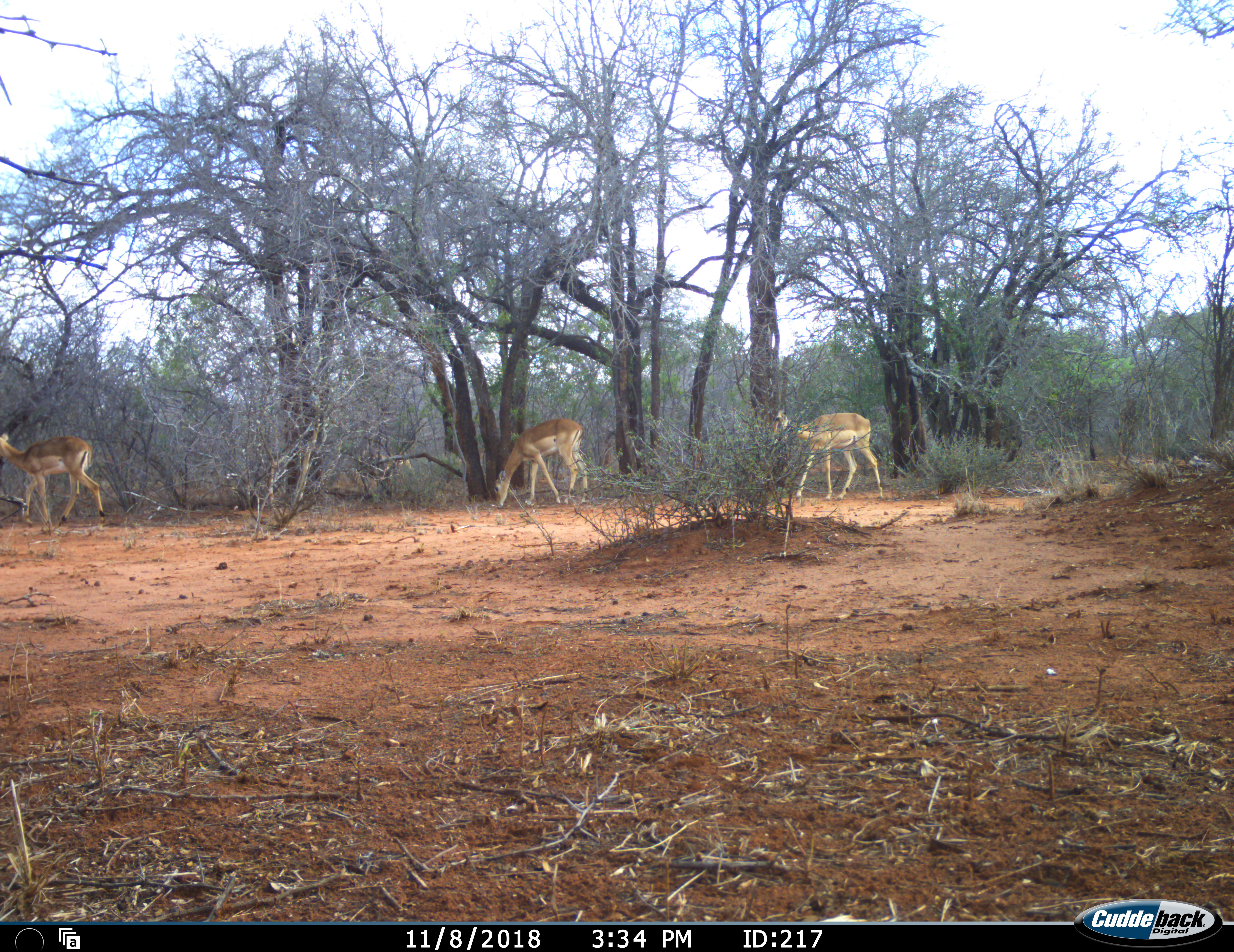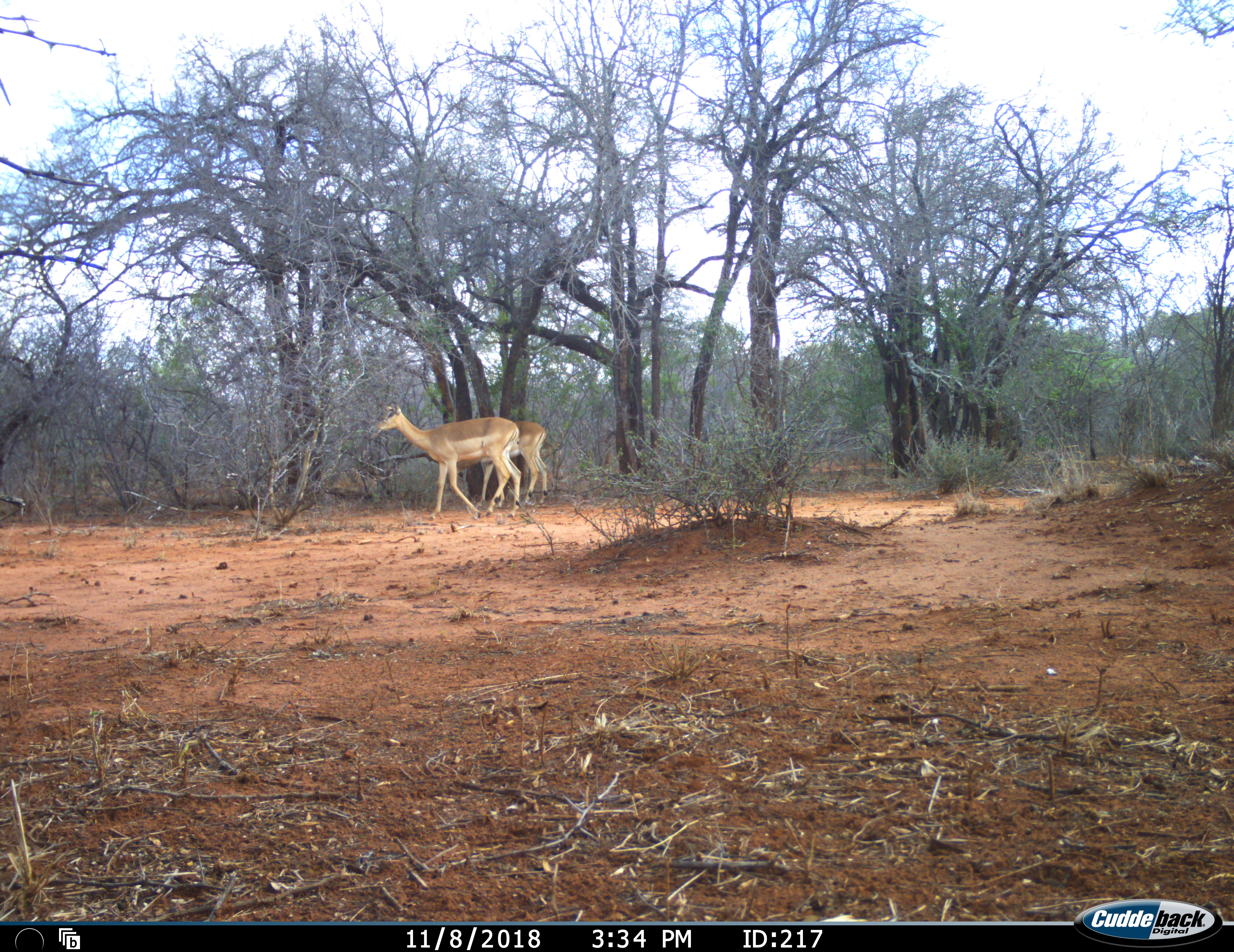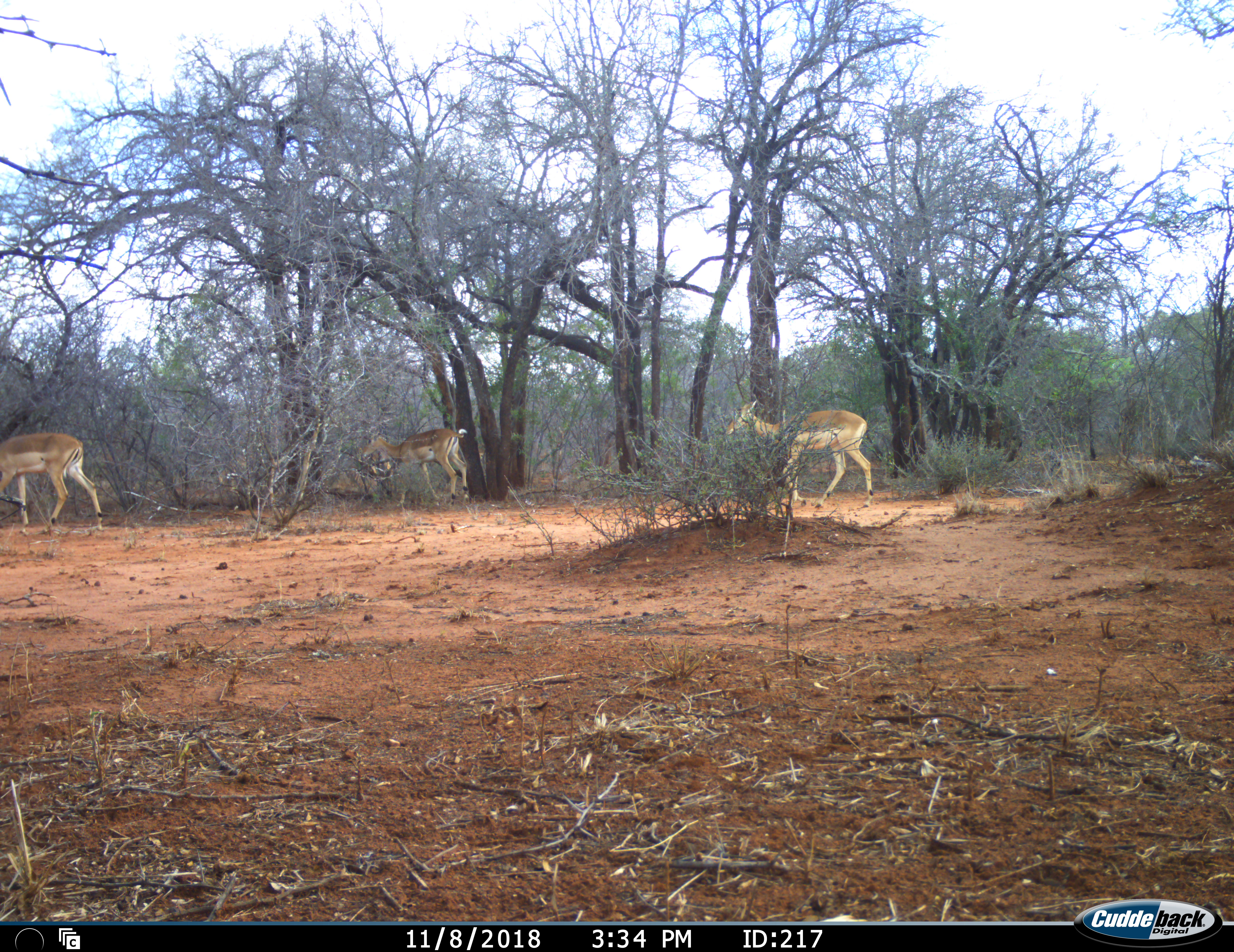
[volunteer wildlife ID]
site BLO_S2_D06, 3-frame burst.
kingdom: Animalia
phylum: Chordata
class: Mammalia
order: Artiodactyla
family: Bovidae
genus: Aepyceros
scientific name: Aepyceros melampus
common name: impala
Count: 4.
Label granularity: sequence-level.